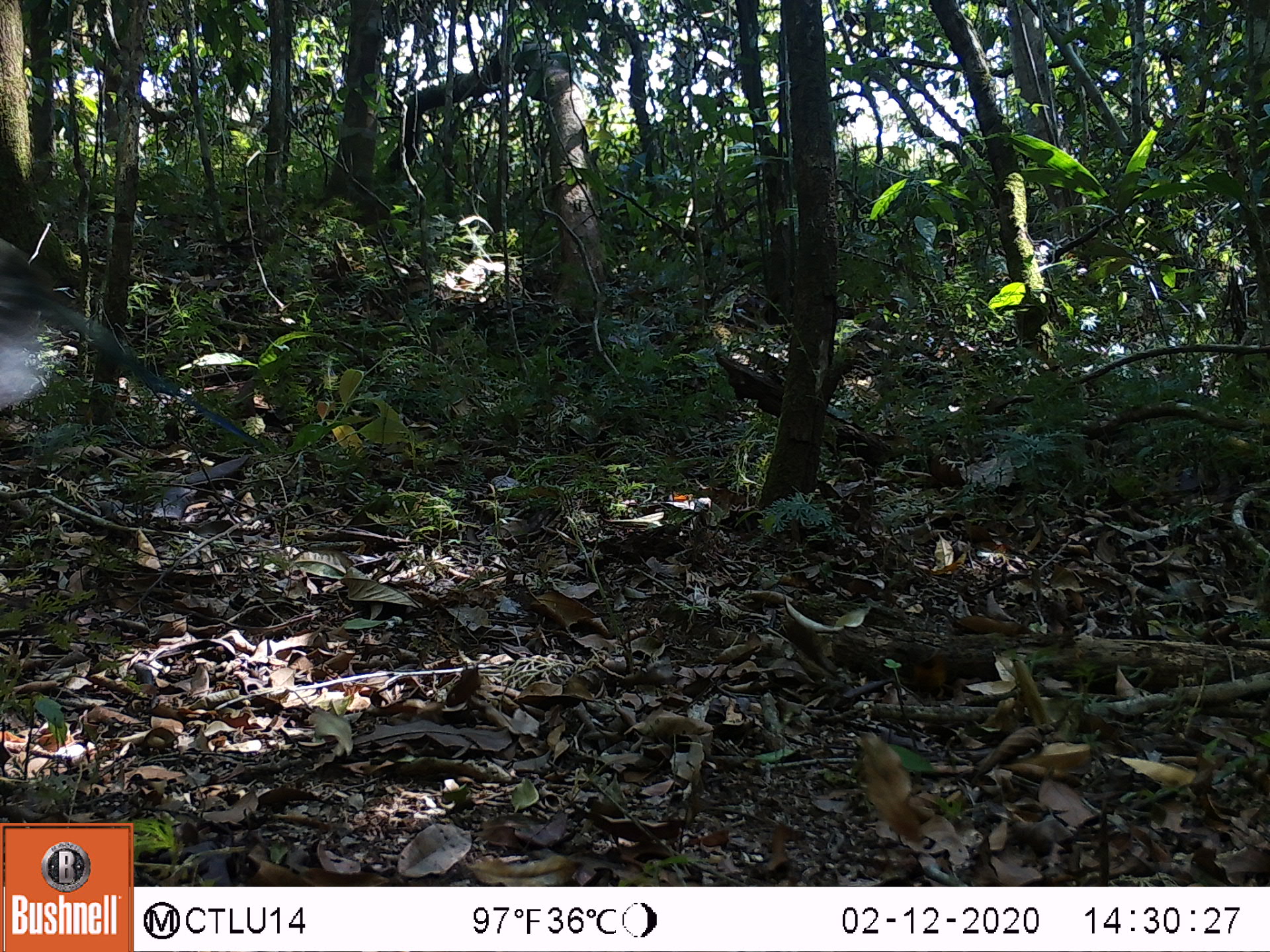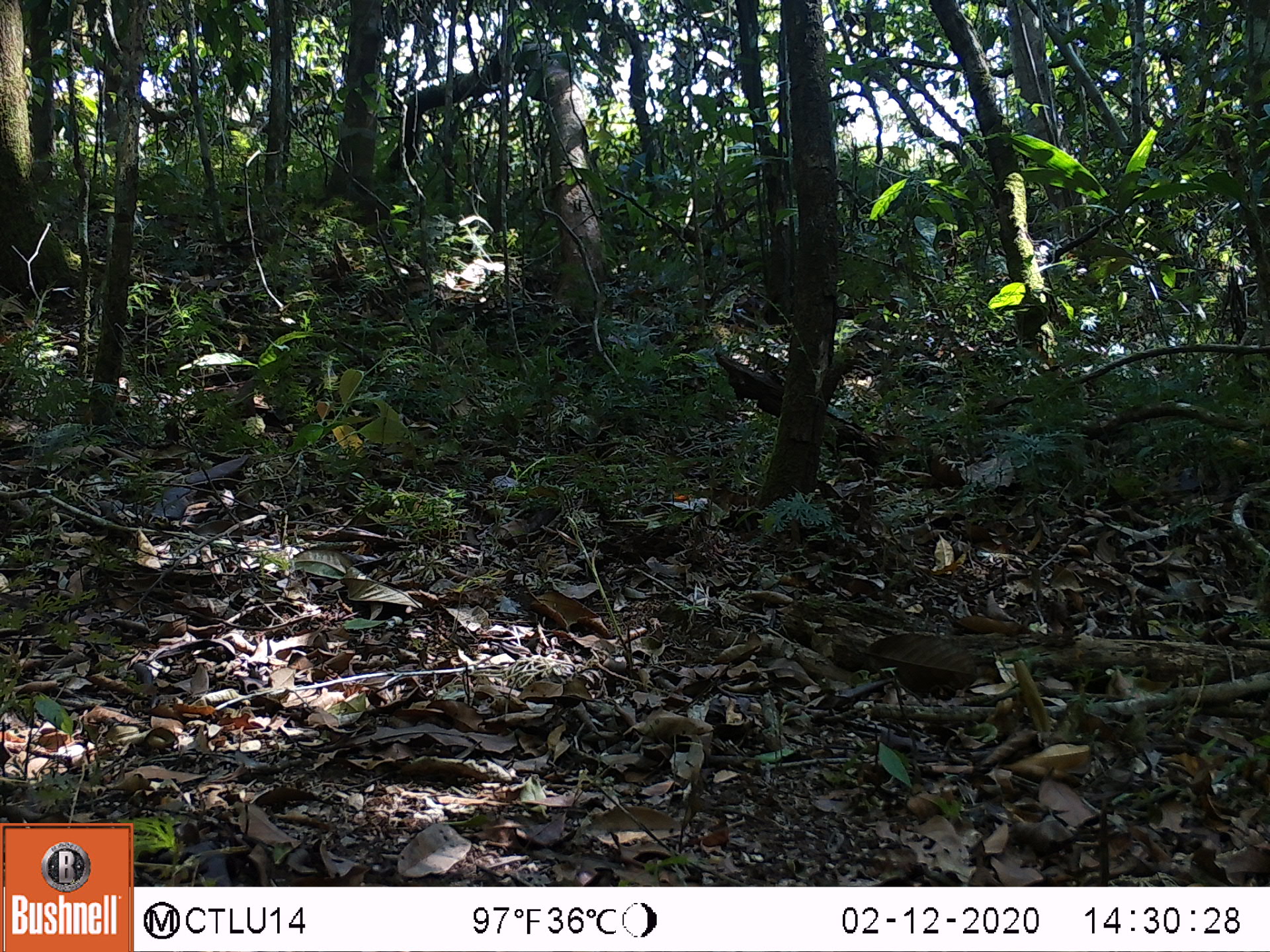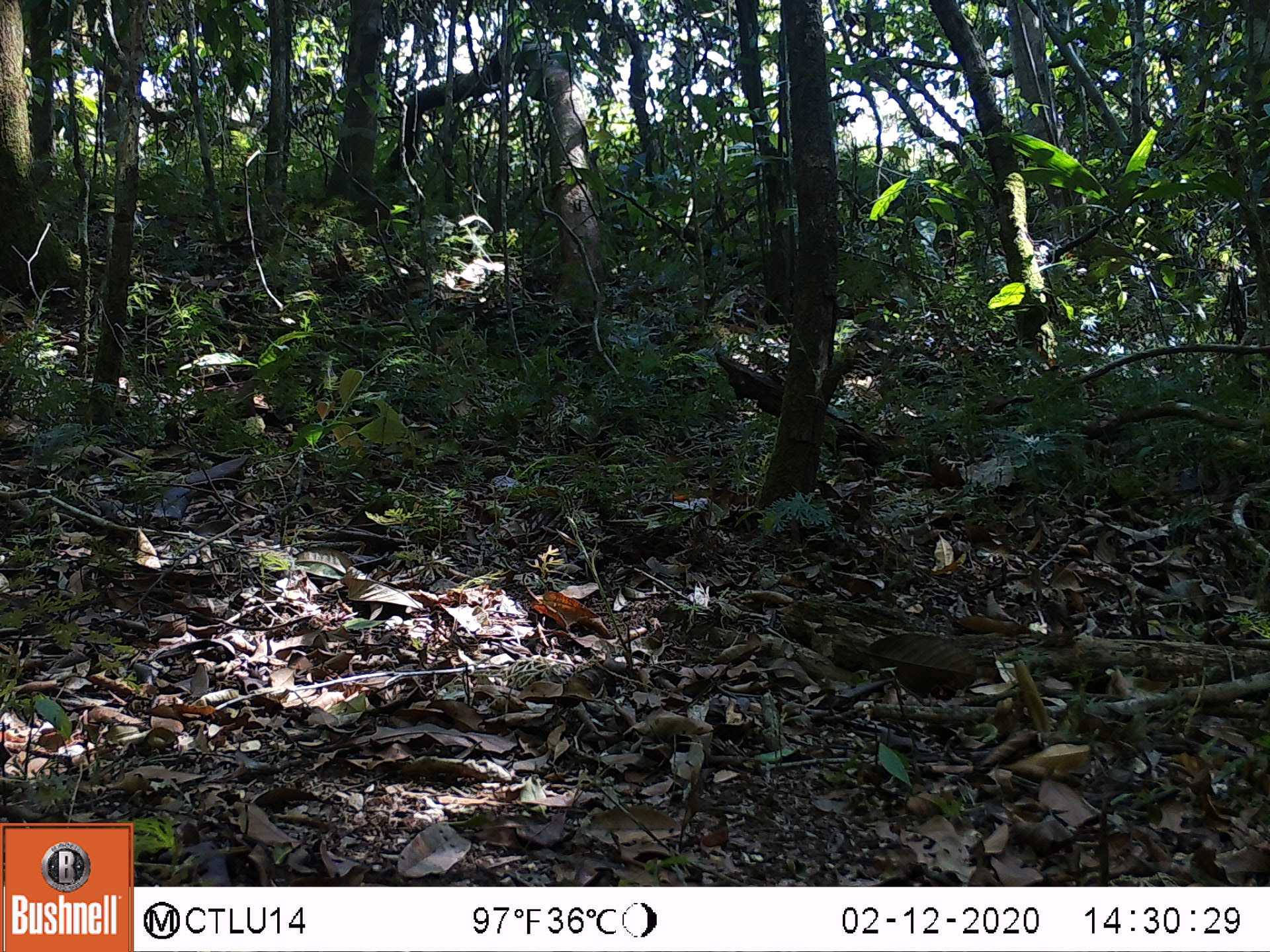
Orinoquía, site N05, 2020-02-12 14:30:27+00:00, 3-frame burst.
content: unidentified animal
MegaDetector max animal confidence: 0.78